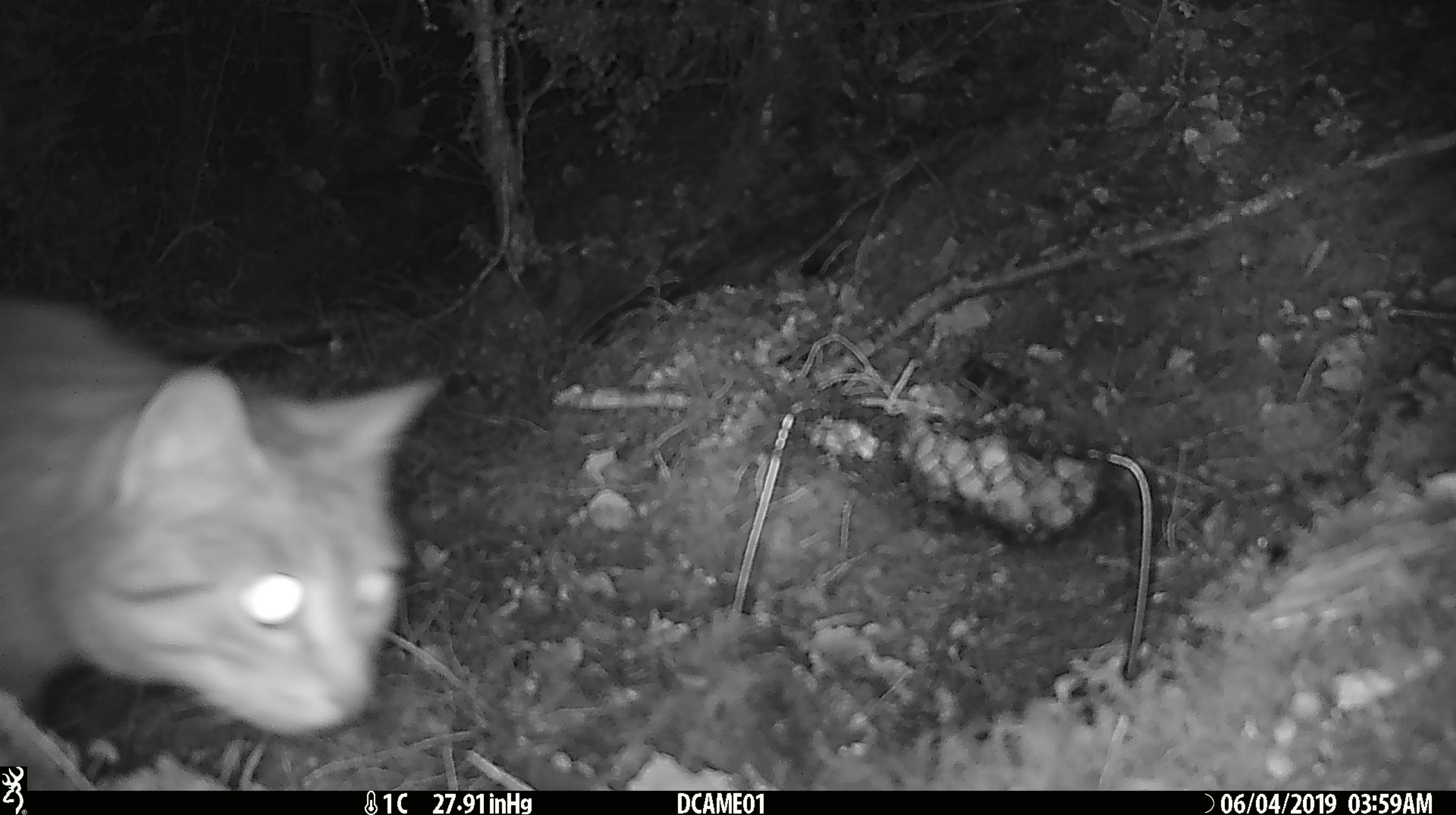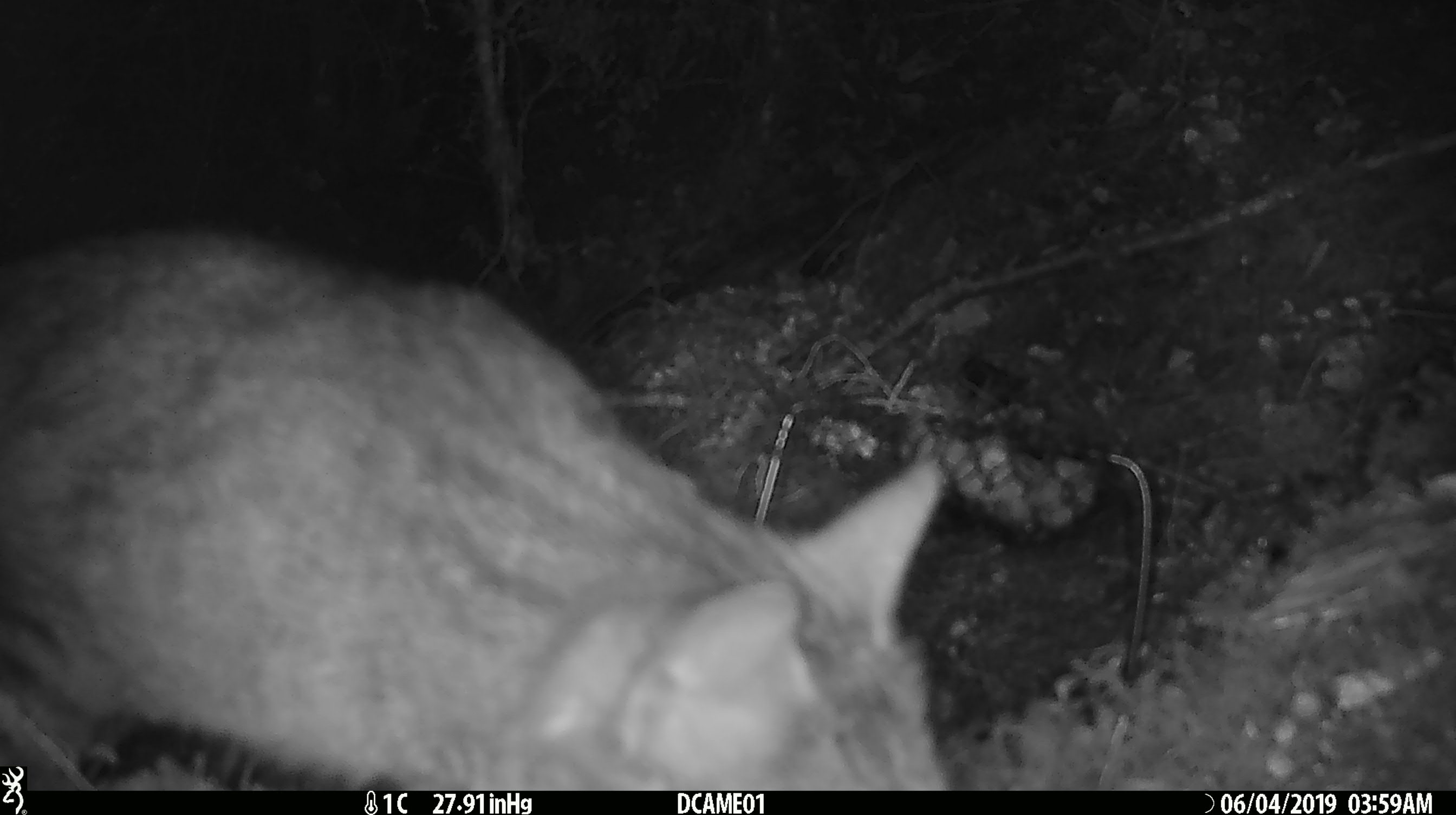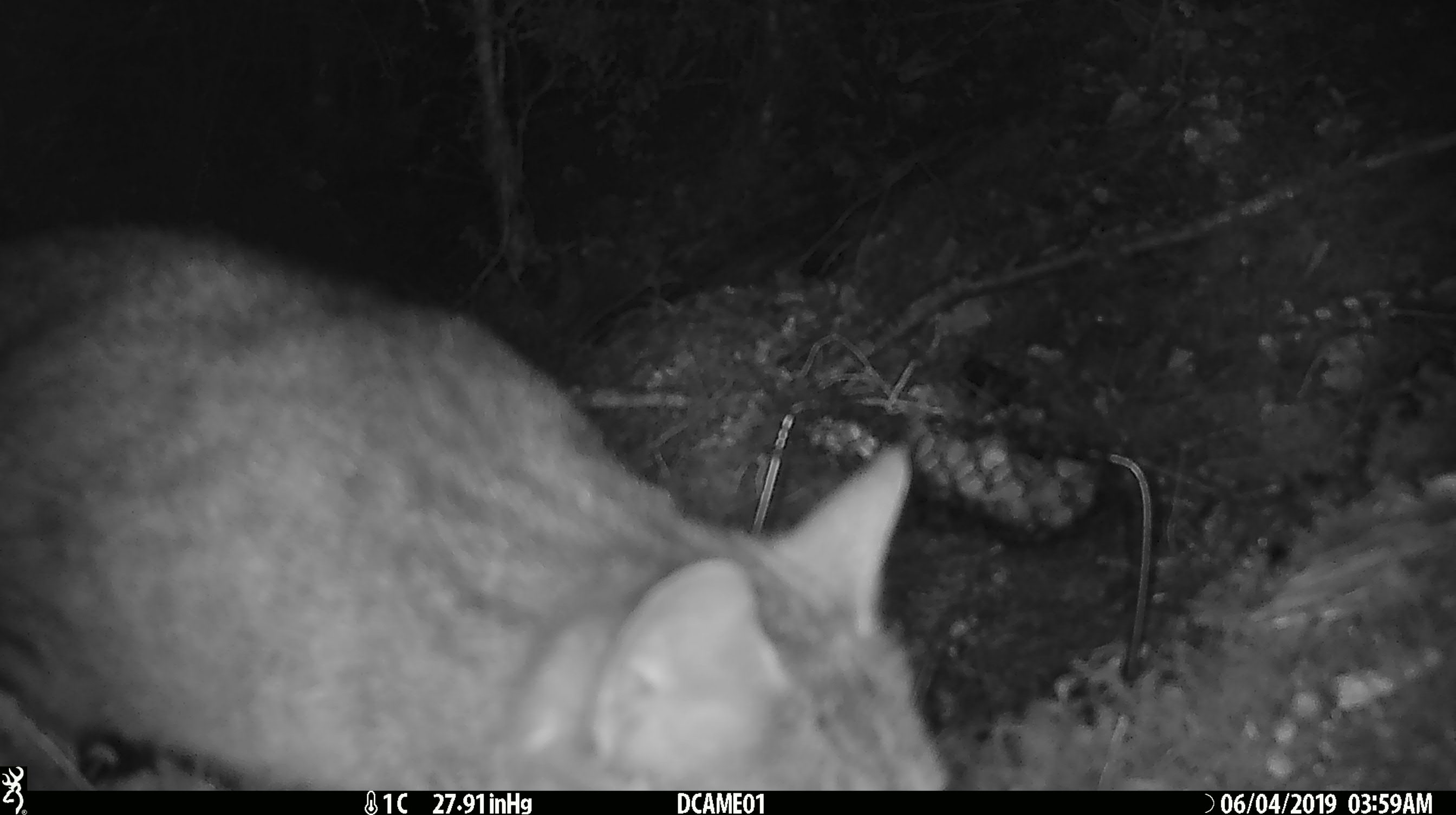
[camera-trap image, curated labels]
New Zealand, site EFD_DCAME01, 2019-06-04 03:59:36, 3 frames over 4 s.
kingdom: Animalia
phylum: Chordata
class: Mammalia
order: Carnivora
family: Felidae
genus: Felis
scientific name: Felis catus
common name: domestic cat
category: cat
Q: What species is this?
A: Cat (domestic cat) (Felis catus).